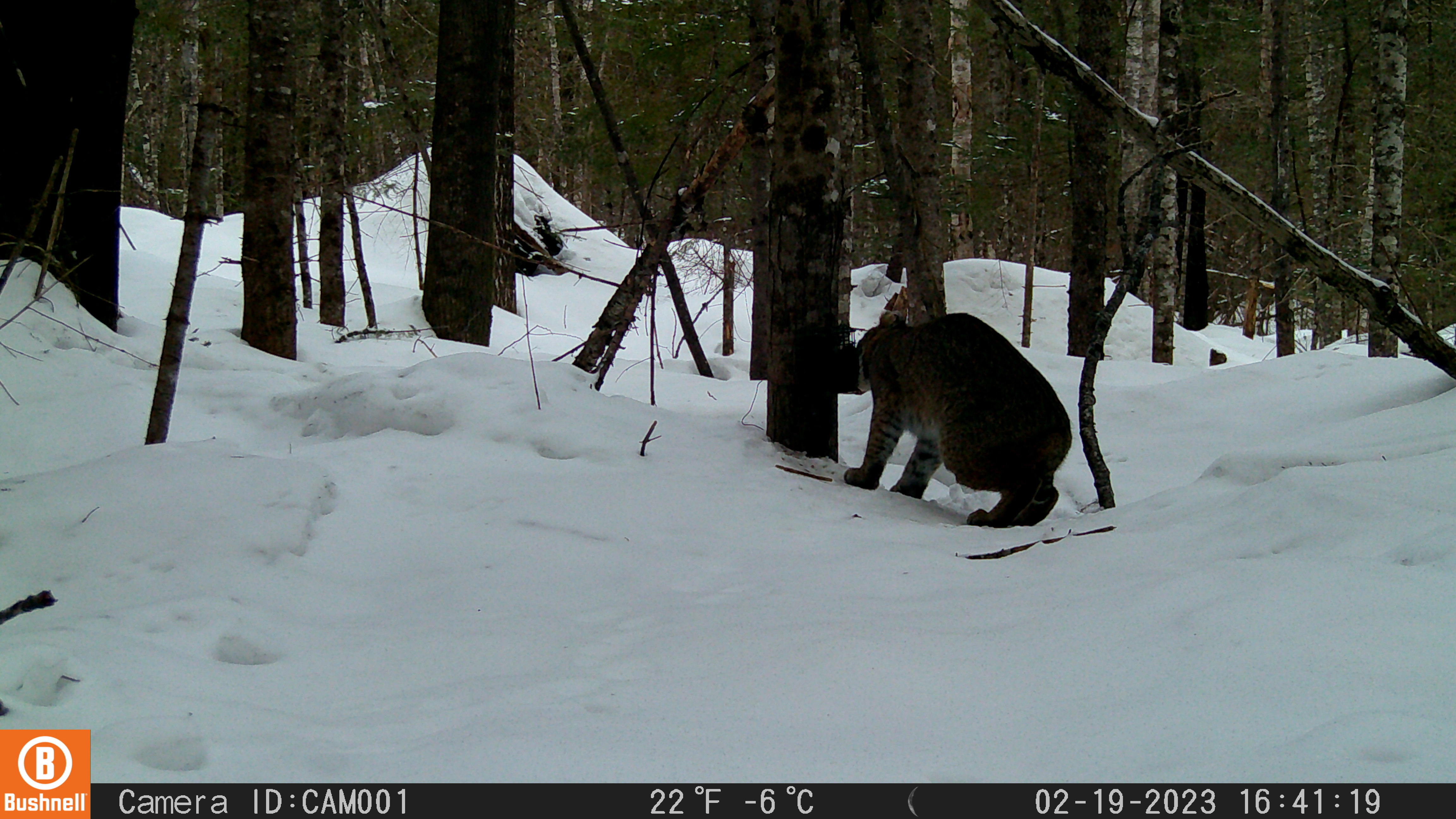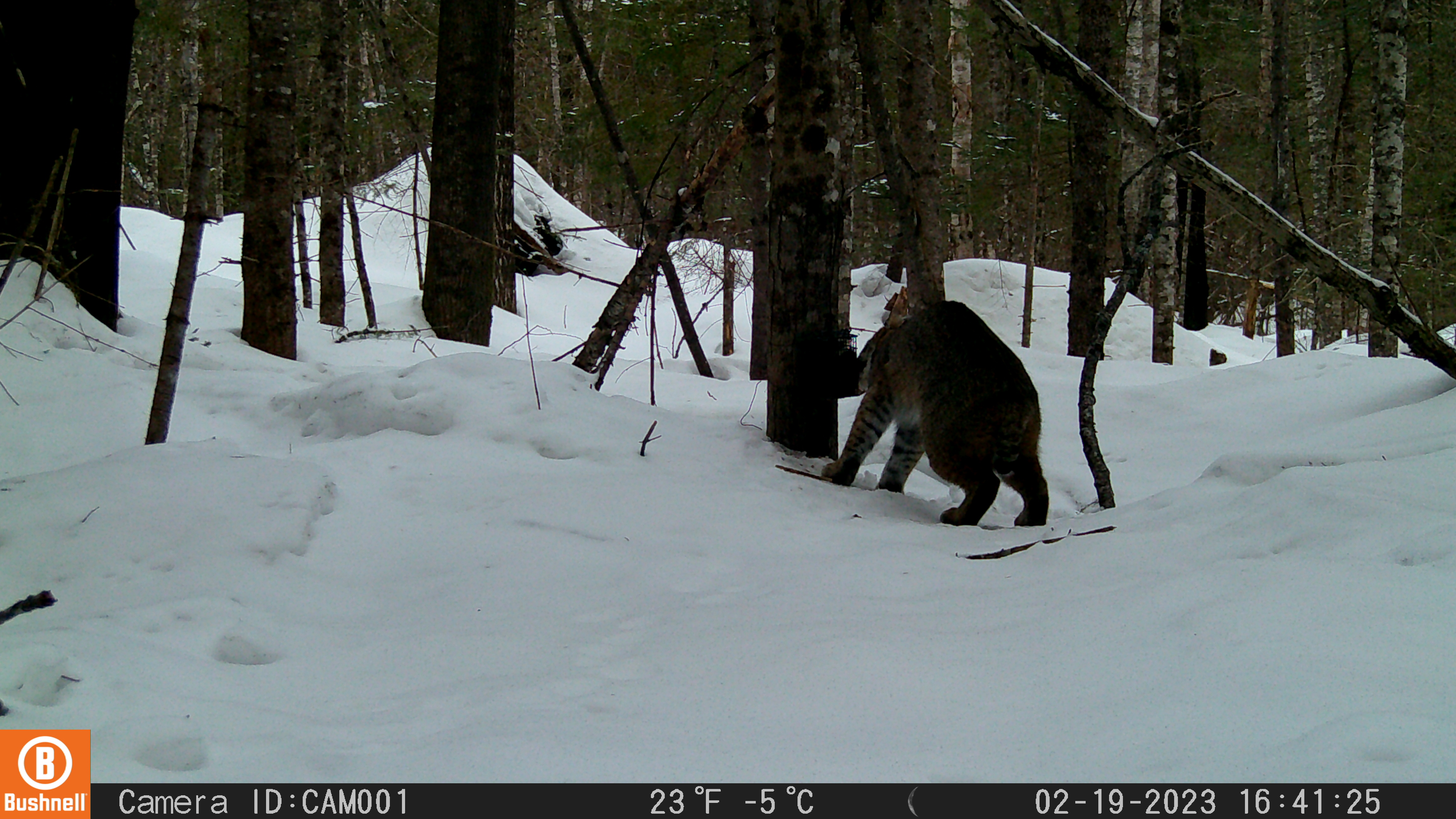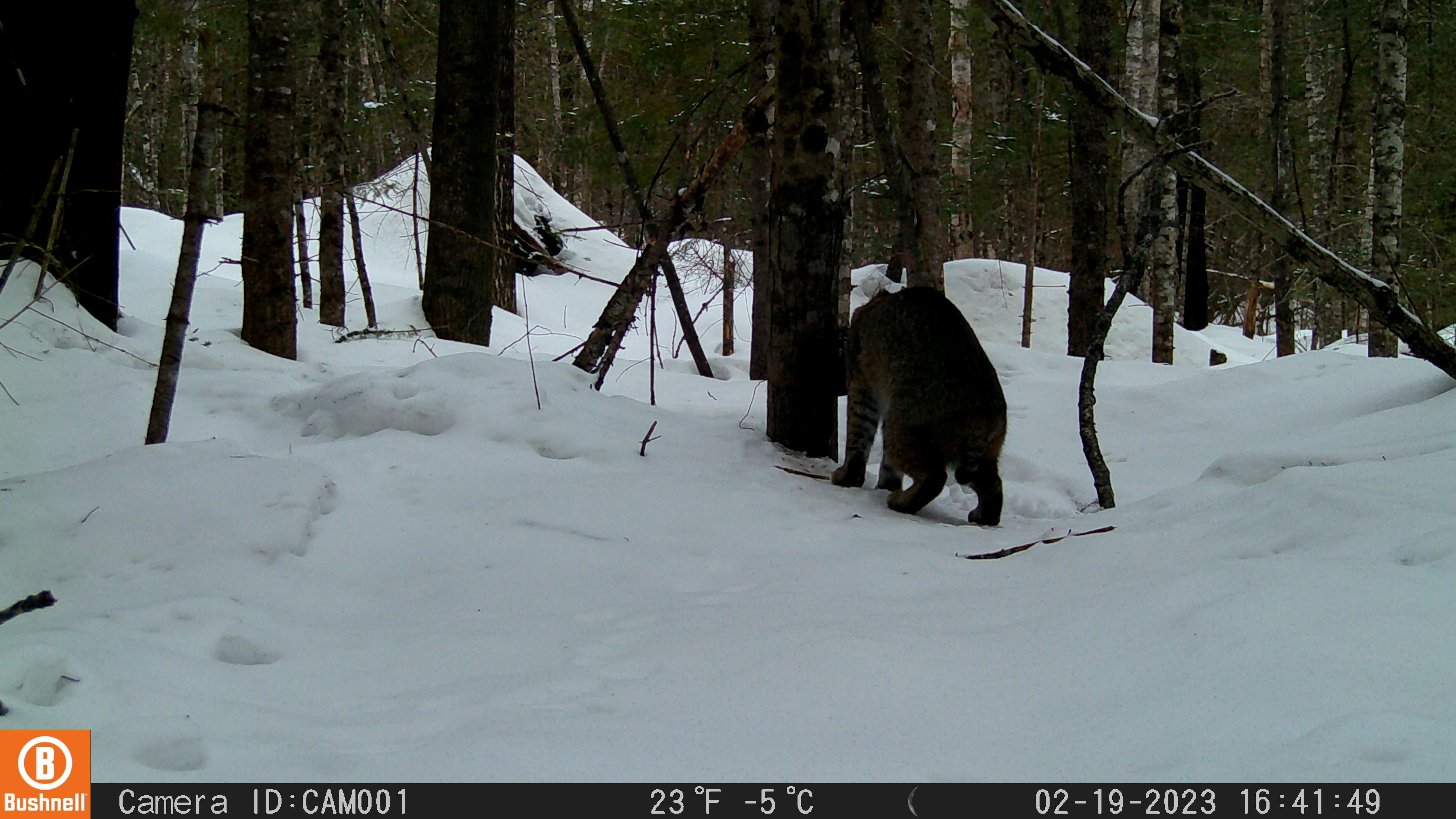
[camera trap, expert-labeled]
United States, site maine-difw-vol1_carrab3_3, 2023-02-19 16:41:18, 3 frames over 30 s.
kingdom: Animalia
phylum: Chordata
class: Mammalia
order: Carnivora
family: Felidae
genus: Lynx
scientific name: Lynx rufus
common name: bobcat